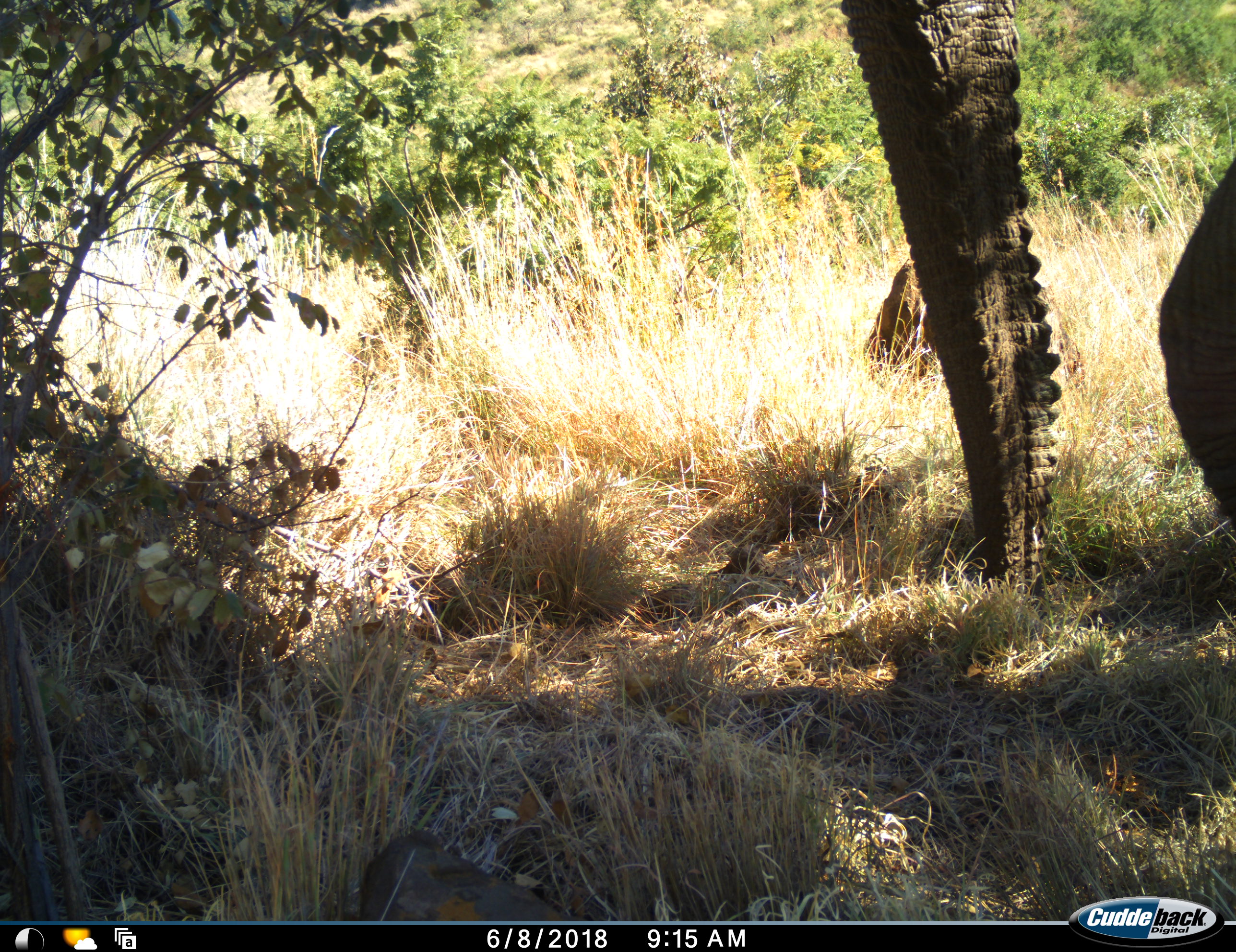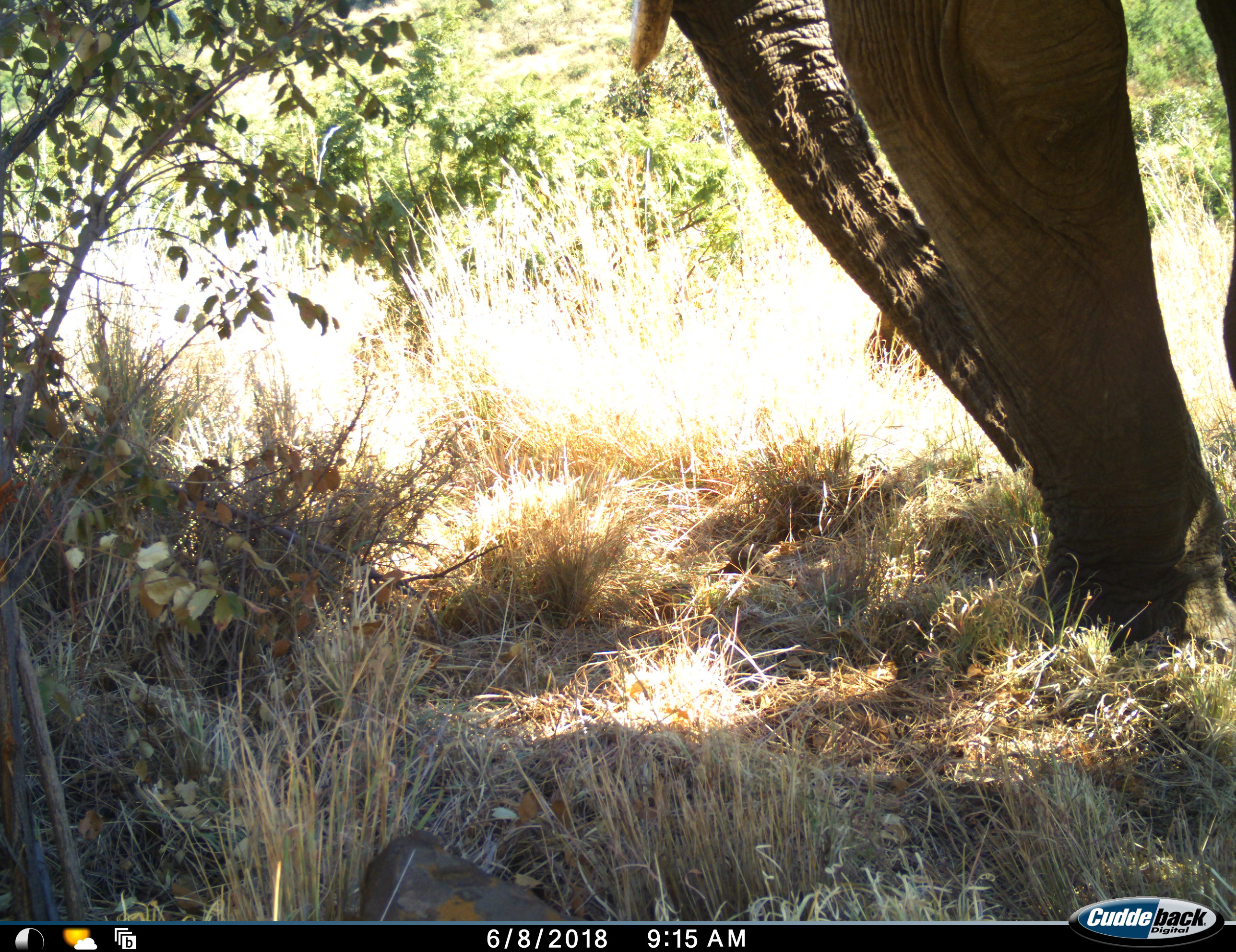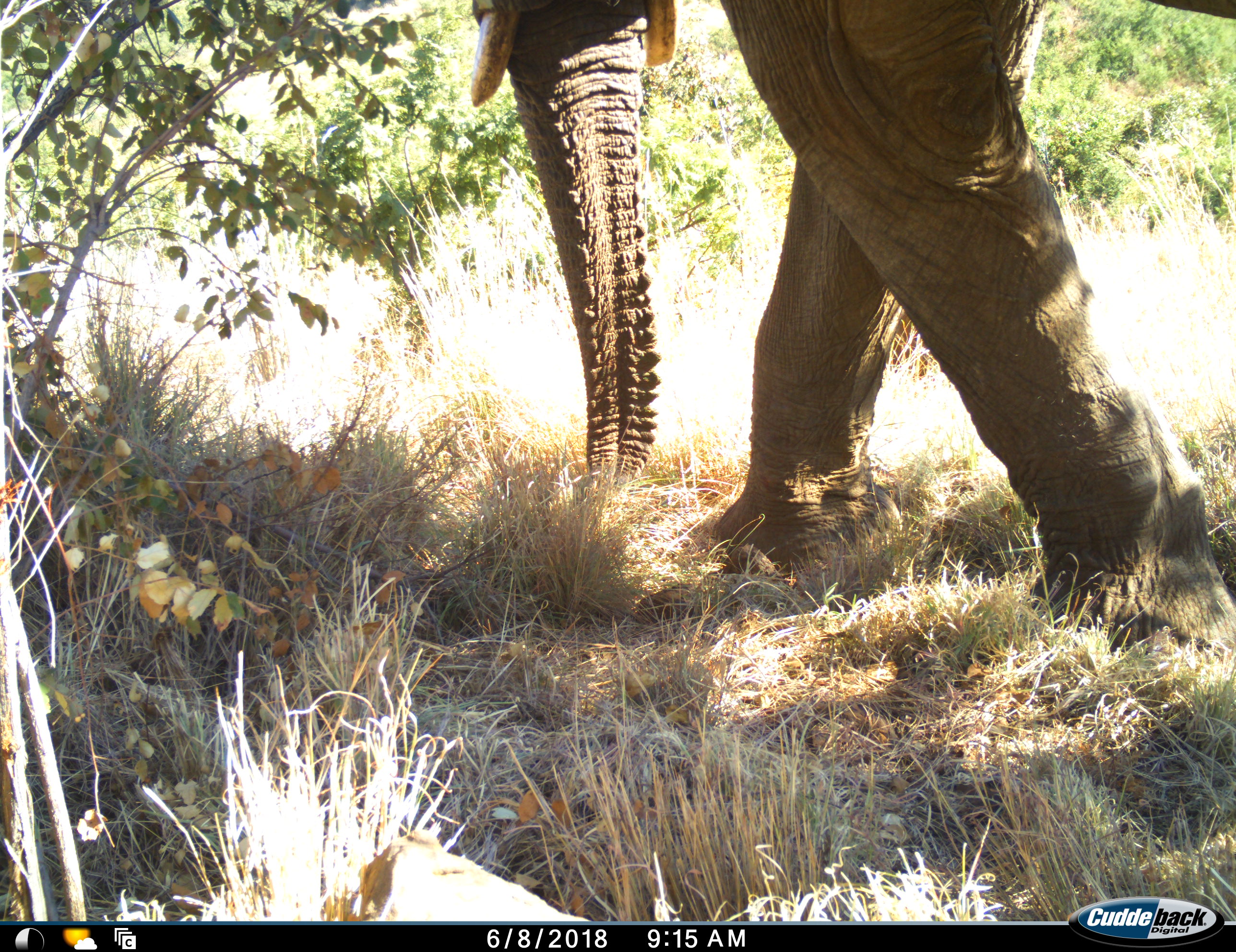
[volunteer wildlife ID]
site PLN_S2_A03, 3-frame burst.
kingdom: Animalia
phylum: Chordata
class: Mammalia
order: Proboscidea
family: Elephantidae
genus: Loxodonta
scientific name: Loxodonta africana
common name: african bush elephant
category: elephant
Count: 1.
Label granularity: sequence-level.